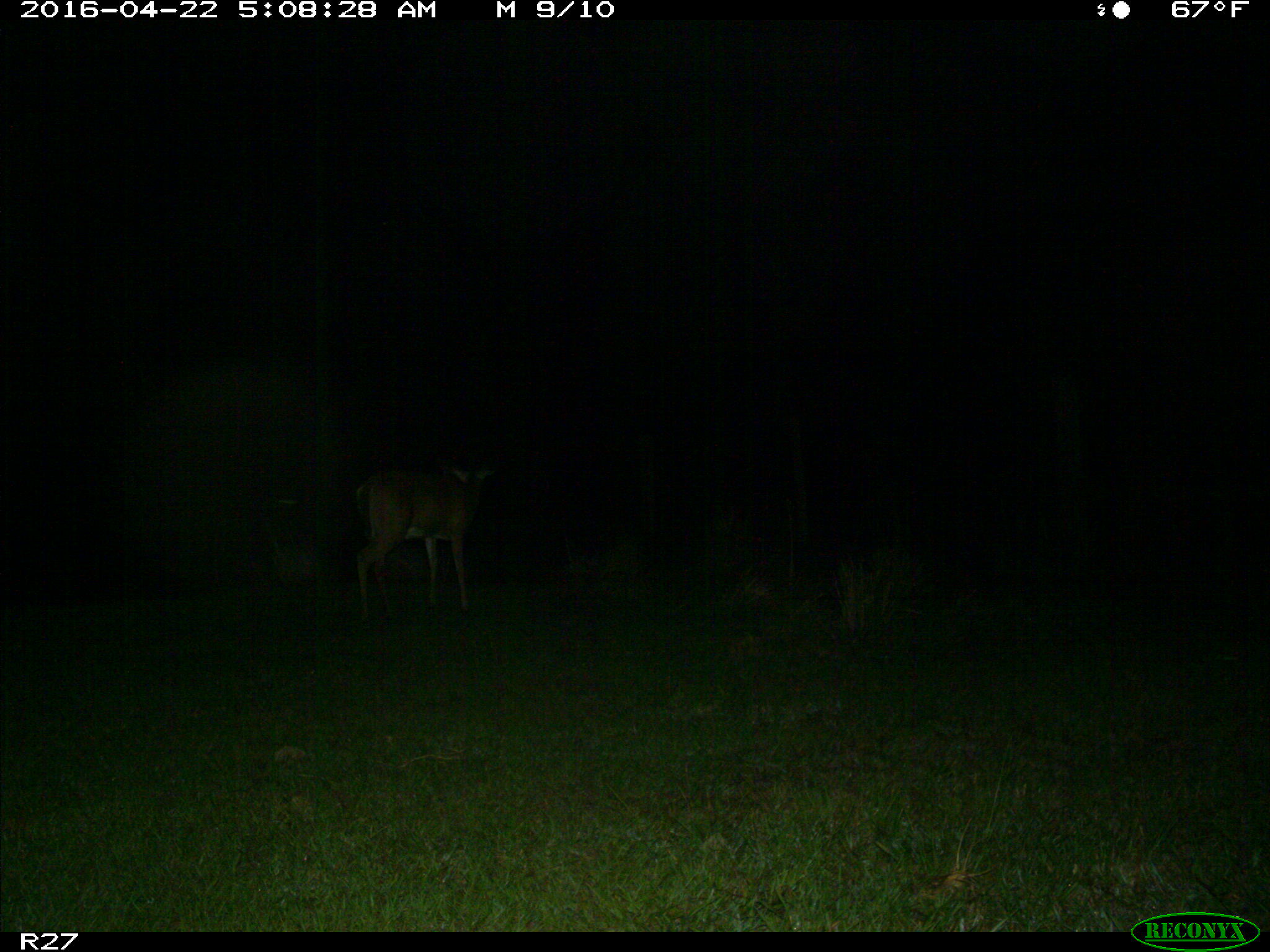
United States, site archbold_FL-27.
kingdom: Animalia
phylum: Chordata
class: Mammalia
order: Artiodactyla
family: Cervidae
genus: Odocoileus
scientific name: Odocoileus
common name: deer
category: unidentified deer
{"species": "unidentified deer (deer) (Odocoileus)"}